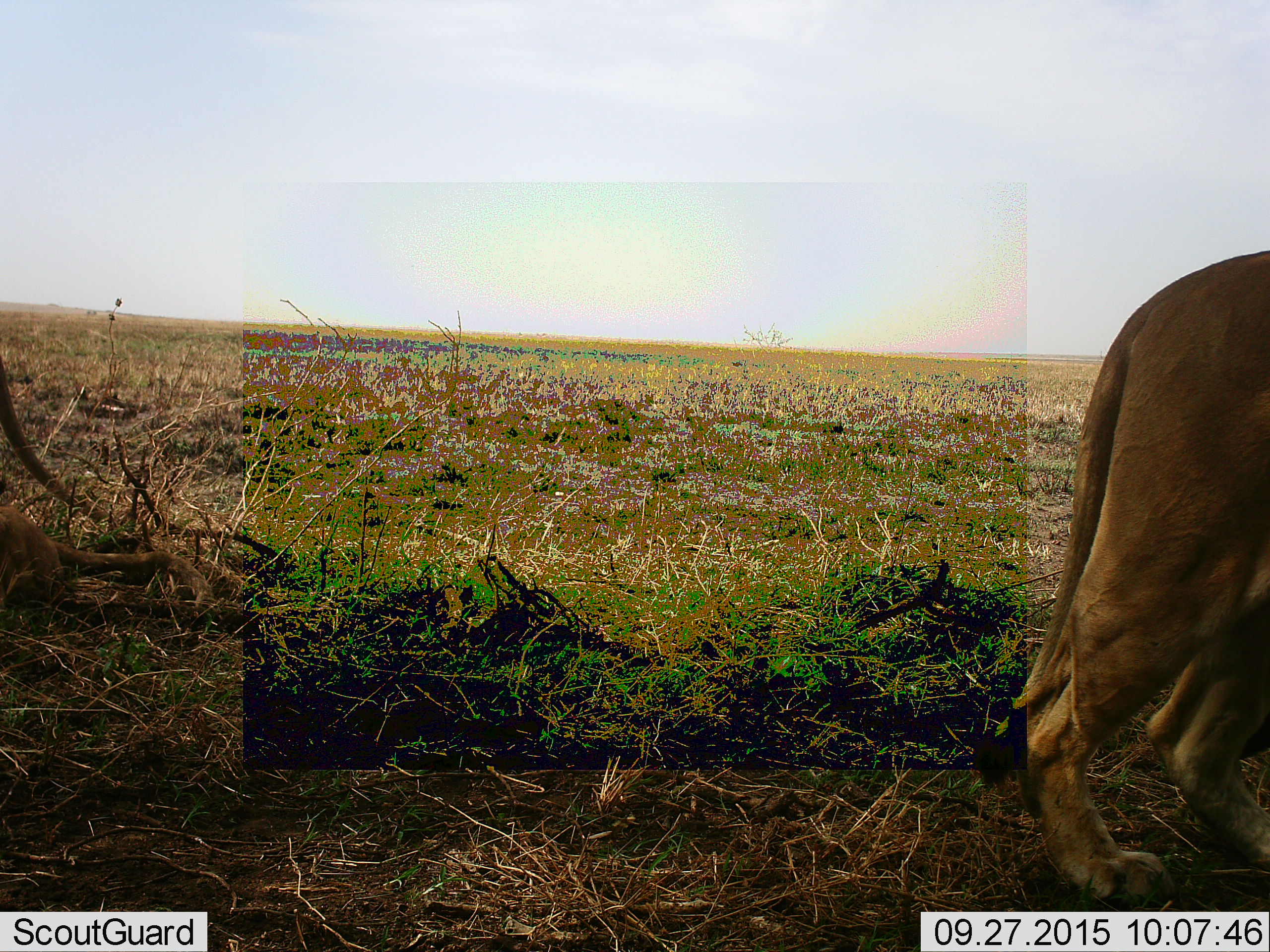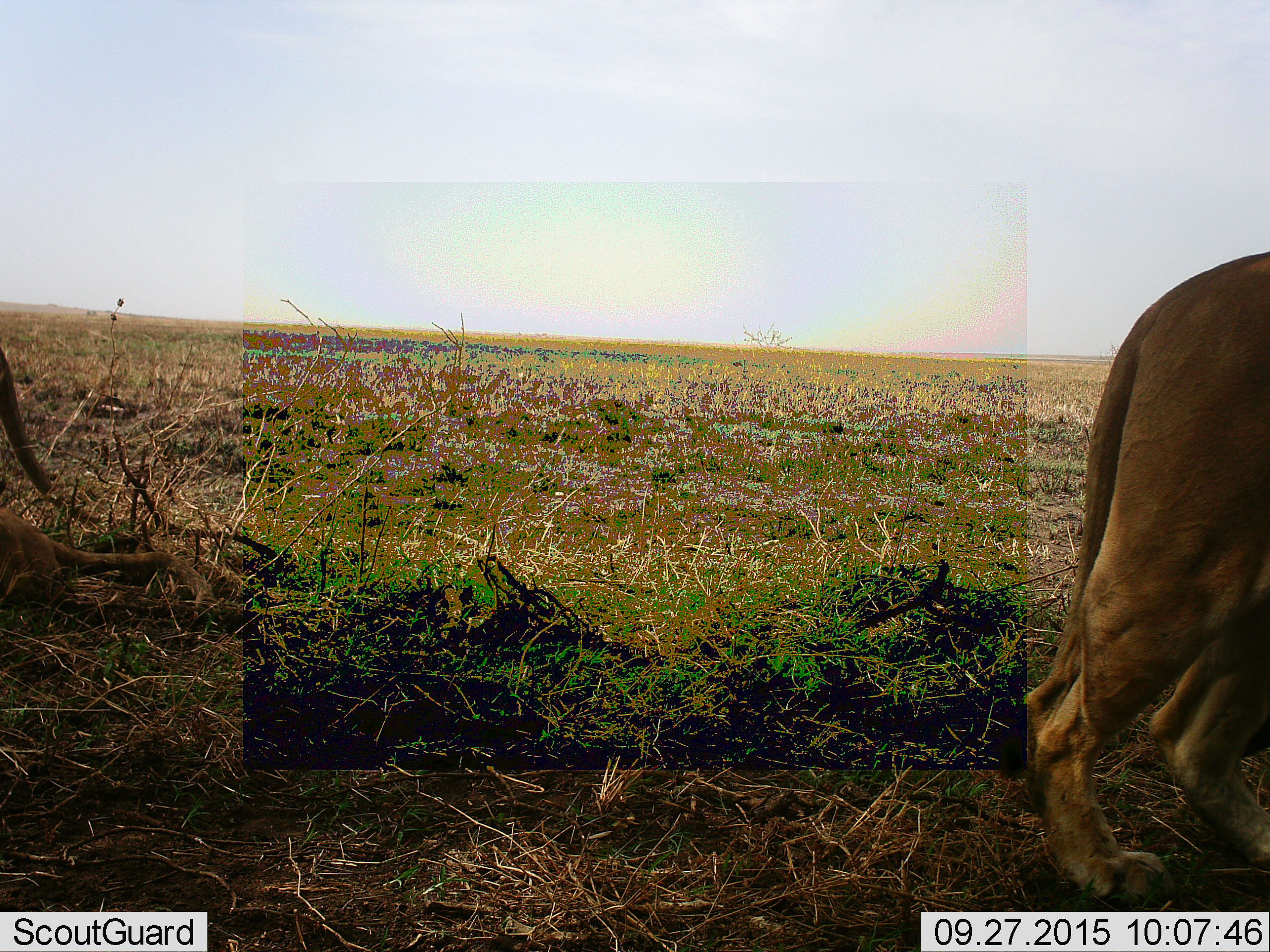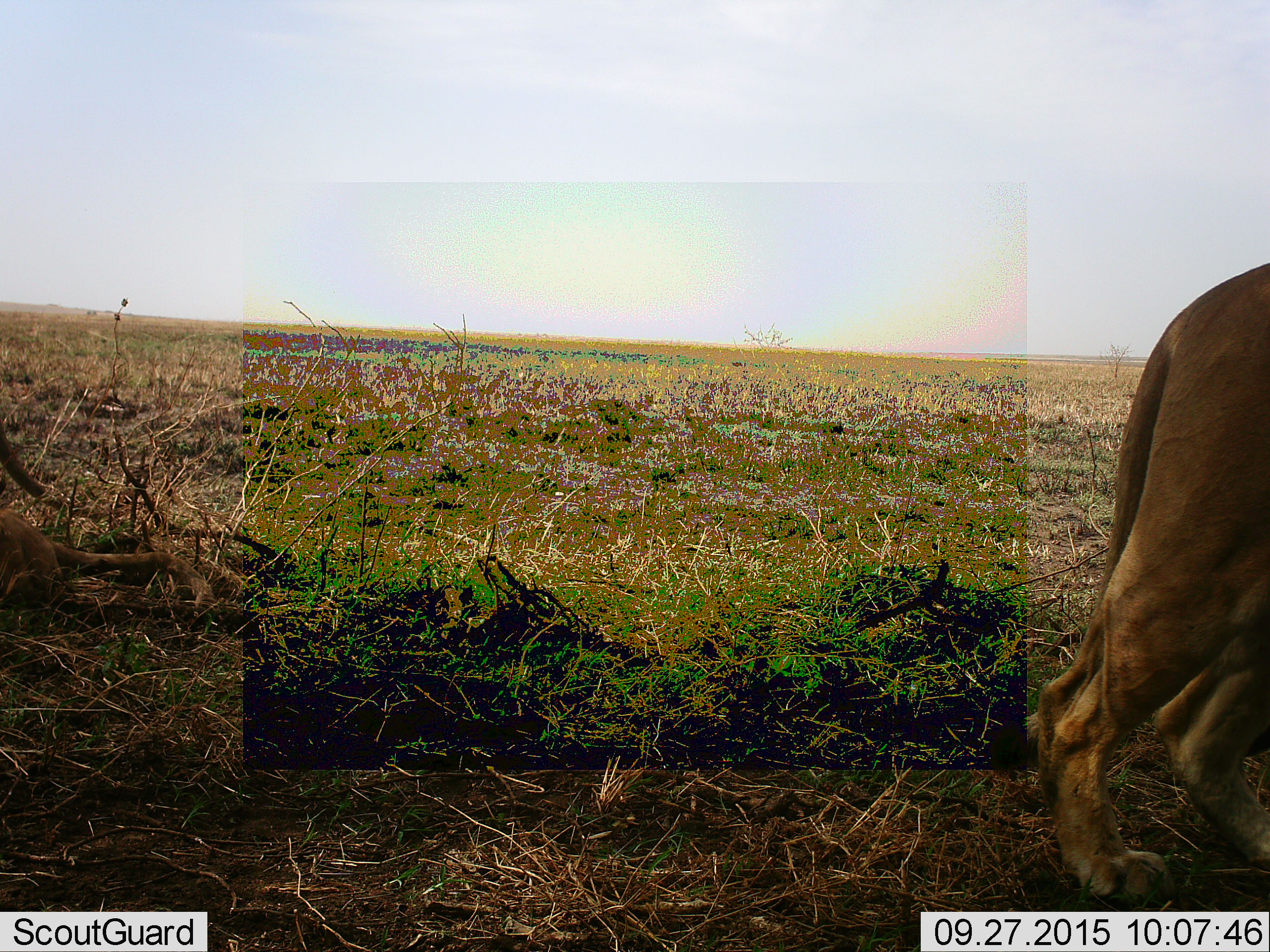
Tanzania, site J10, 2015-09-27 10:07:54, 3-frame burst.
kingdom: Animalia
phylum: Chordata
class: Mammalia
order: Carnivora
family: Felidae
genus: Panthera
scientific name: Panthera leo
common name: lion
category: lionfemale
Lionfemale (lion) (Panthera leo), count 1. Behavior (volunteer vote fractions): standing 89%, resting 22%, moving 33%, interacting 0%. Young present (vote fraction): 33%. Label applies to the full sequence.